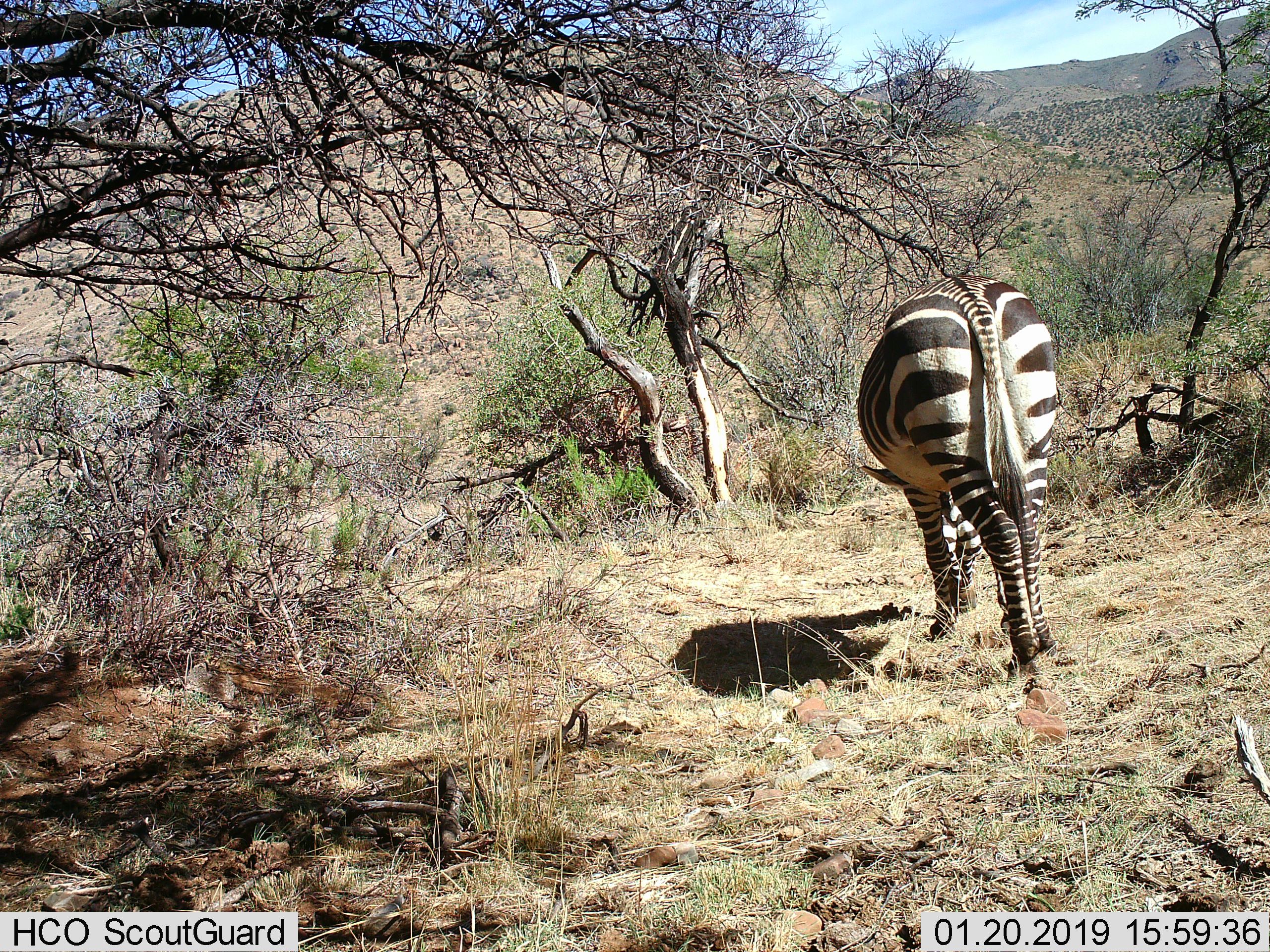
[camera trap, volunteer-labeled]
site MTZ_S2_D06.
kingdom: Animalia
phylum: Chordata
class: Mammalia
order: Perissodactyla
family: Equidae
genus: Equus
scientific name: Equus zebra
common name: mountain zebra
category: zebramountain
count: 1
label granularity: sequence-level